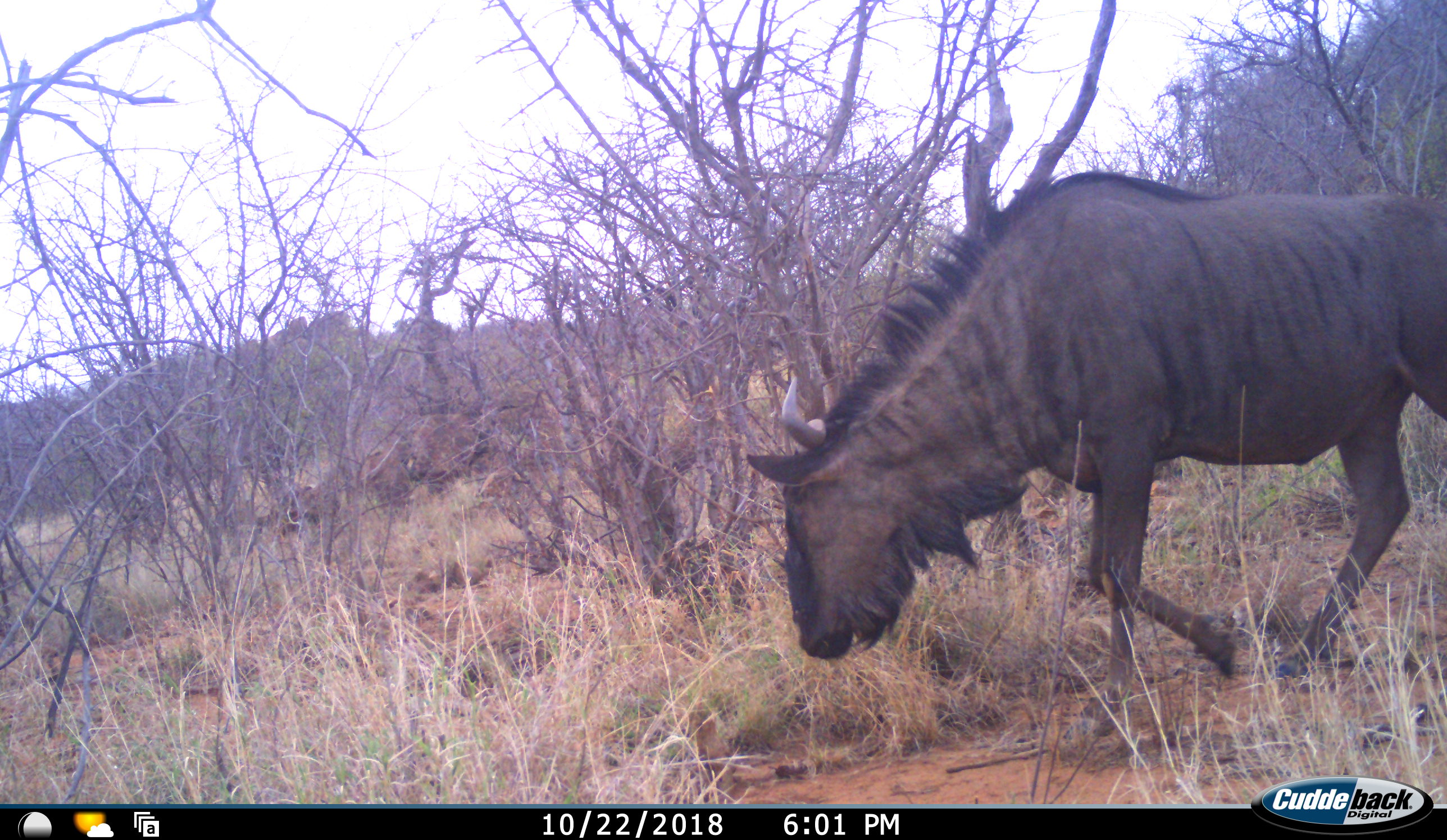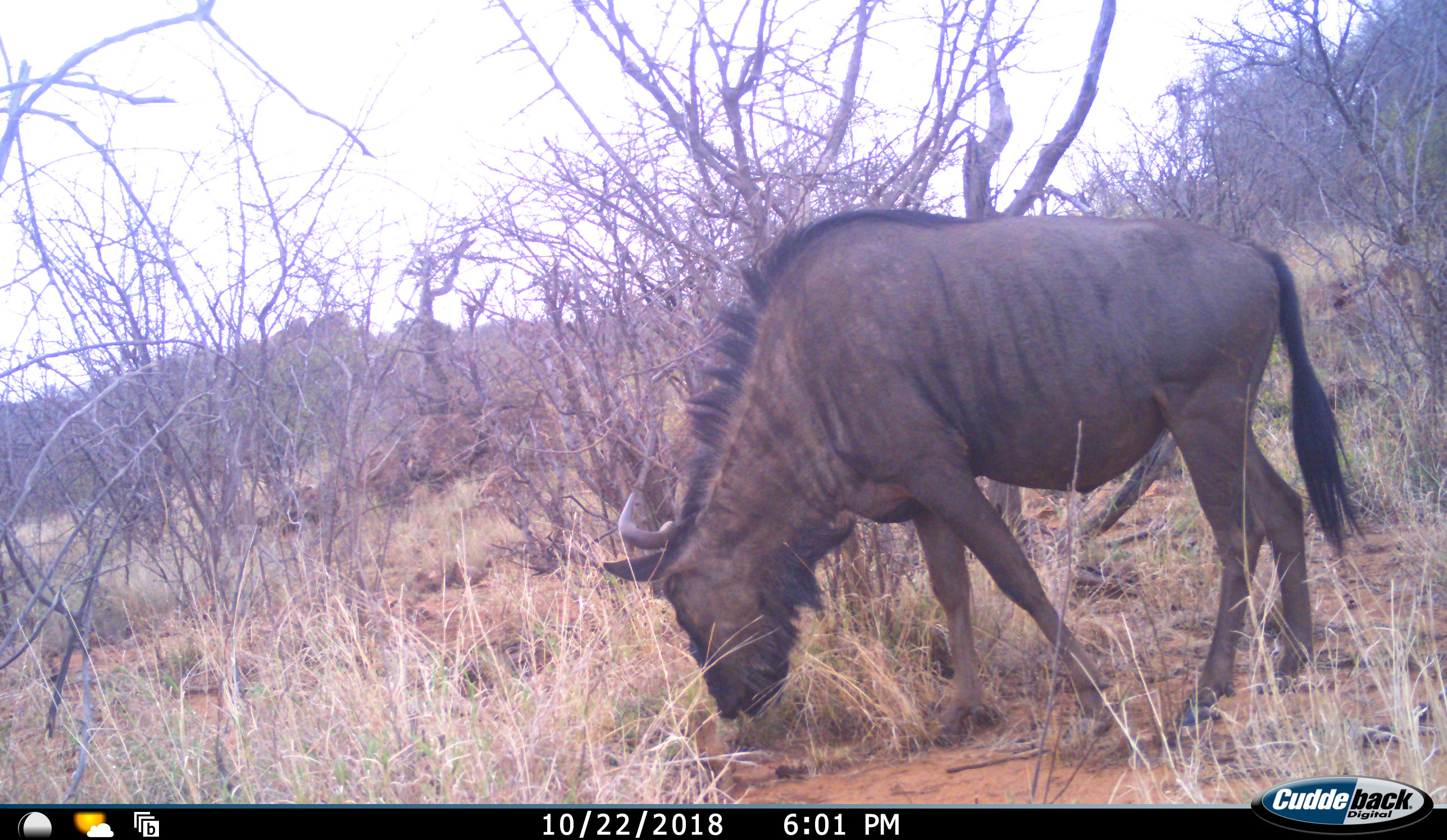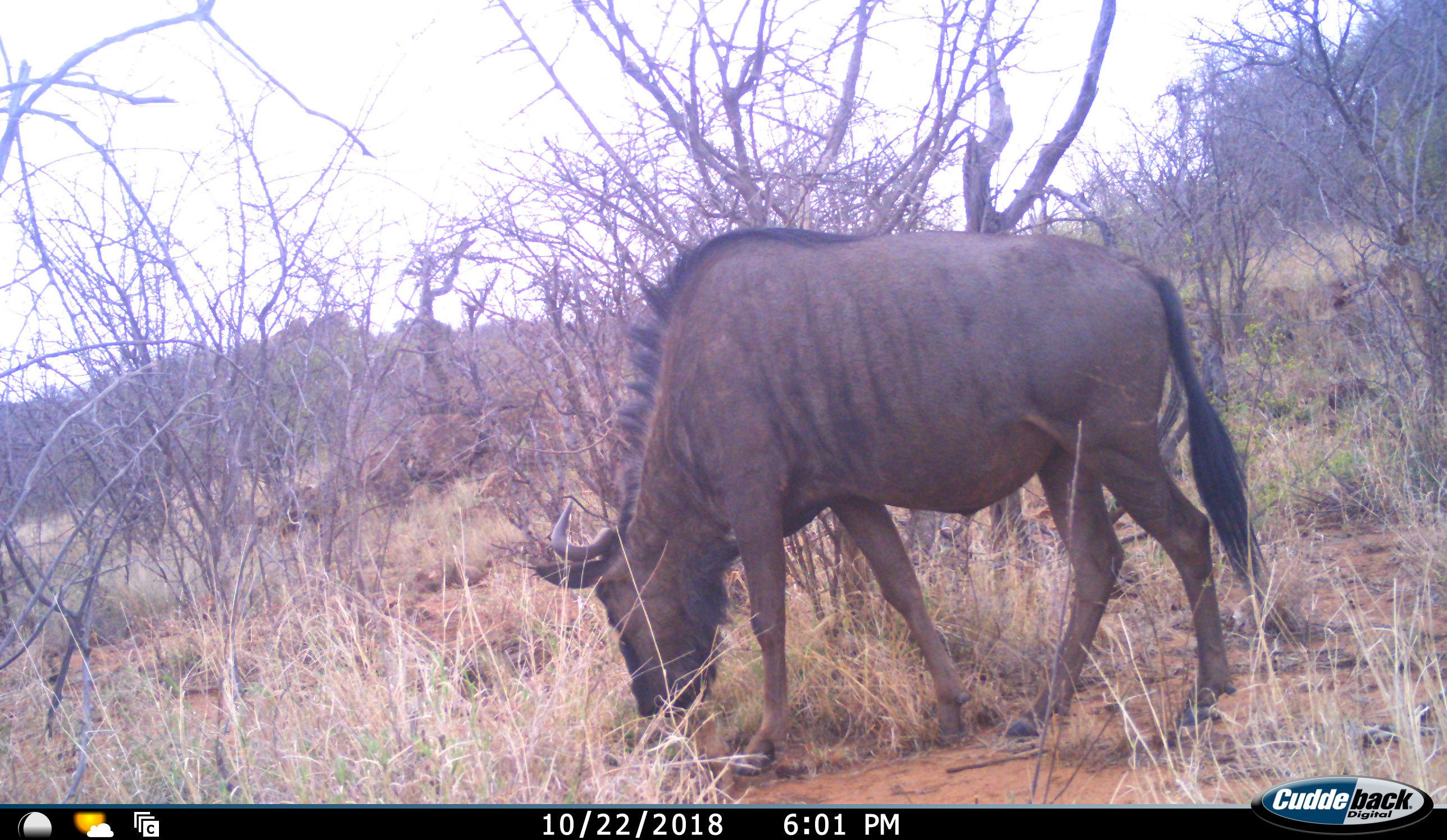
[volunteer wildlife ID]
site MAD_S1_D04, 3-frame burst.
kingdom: Animalia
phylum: Chordata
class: Mammalia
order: Artiodactyla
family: Bovidae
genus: Connochaetes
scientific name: Connochaetes taurinus taurinus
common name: blue wildebeest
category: wildebeestblue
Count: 1.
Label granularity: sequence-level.